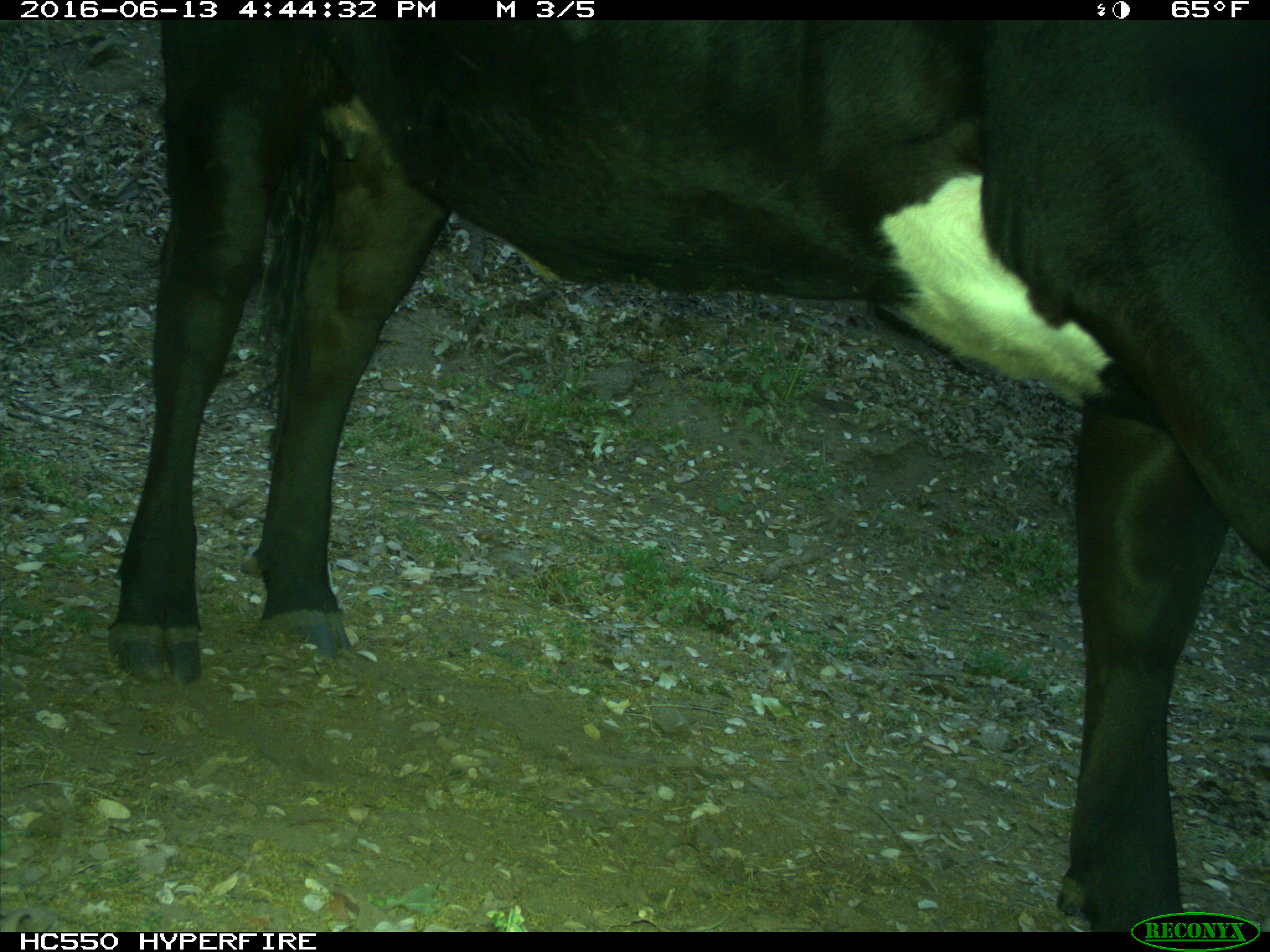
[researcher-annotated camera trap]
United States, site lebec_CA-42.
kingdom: Animalia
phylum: Chordata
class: Mammalia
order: Artiodactyla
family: Bovidae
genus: Bos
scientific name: Bos taurus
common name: domestic cow